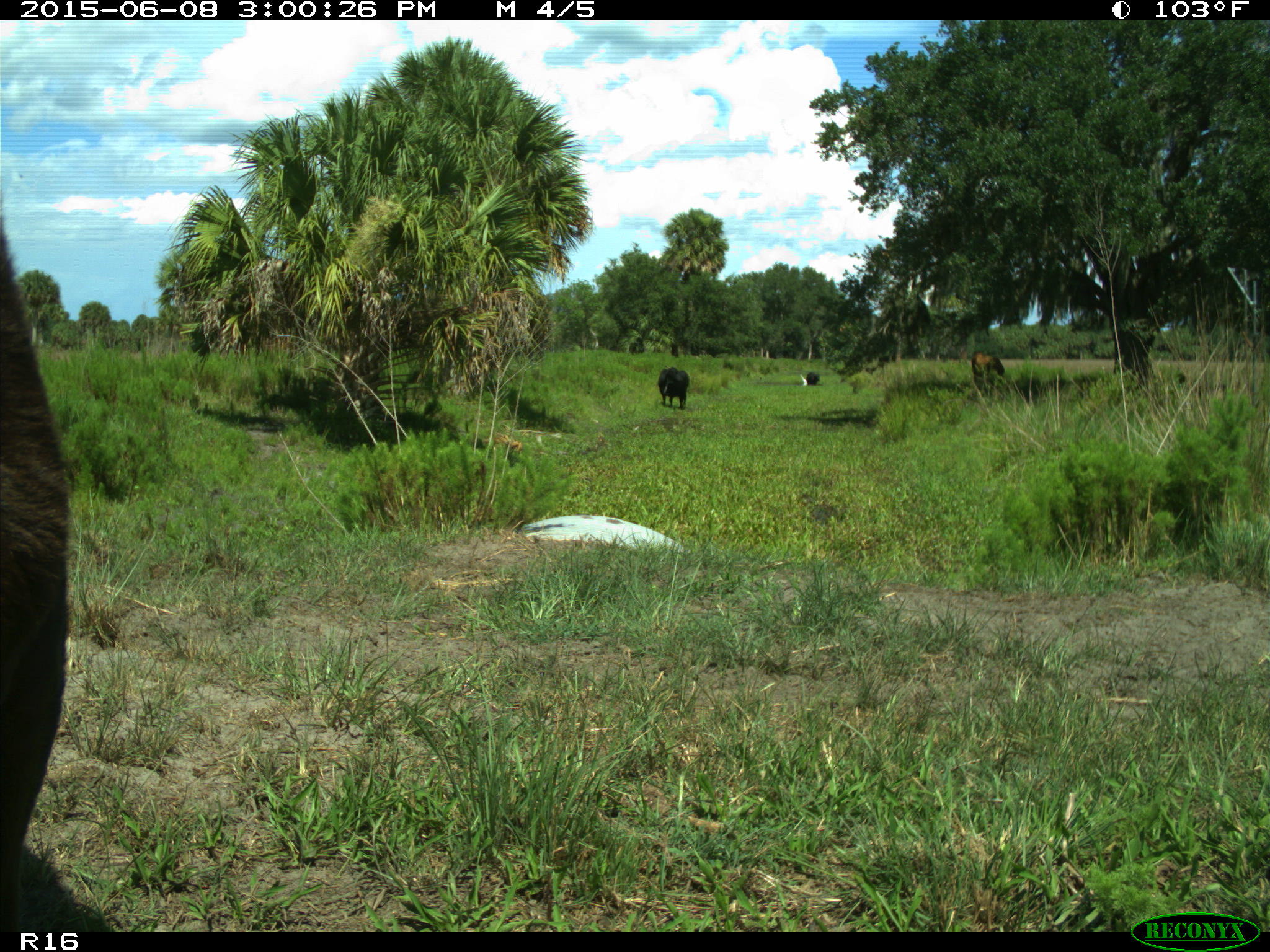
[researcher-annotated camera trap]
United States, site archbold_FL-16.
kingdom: Animalia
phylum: Chordata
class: Mammalia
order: Artiodactyla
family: Bovidae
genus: Bos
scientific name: Bos taurus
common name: domestic cow